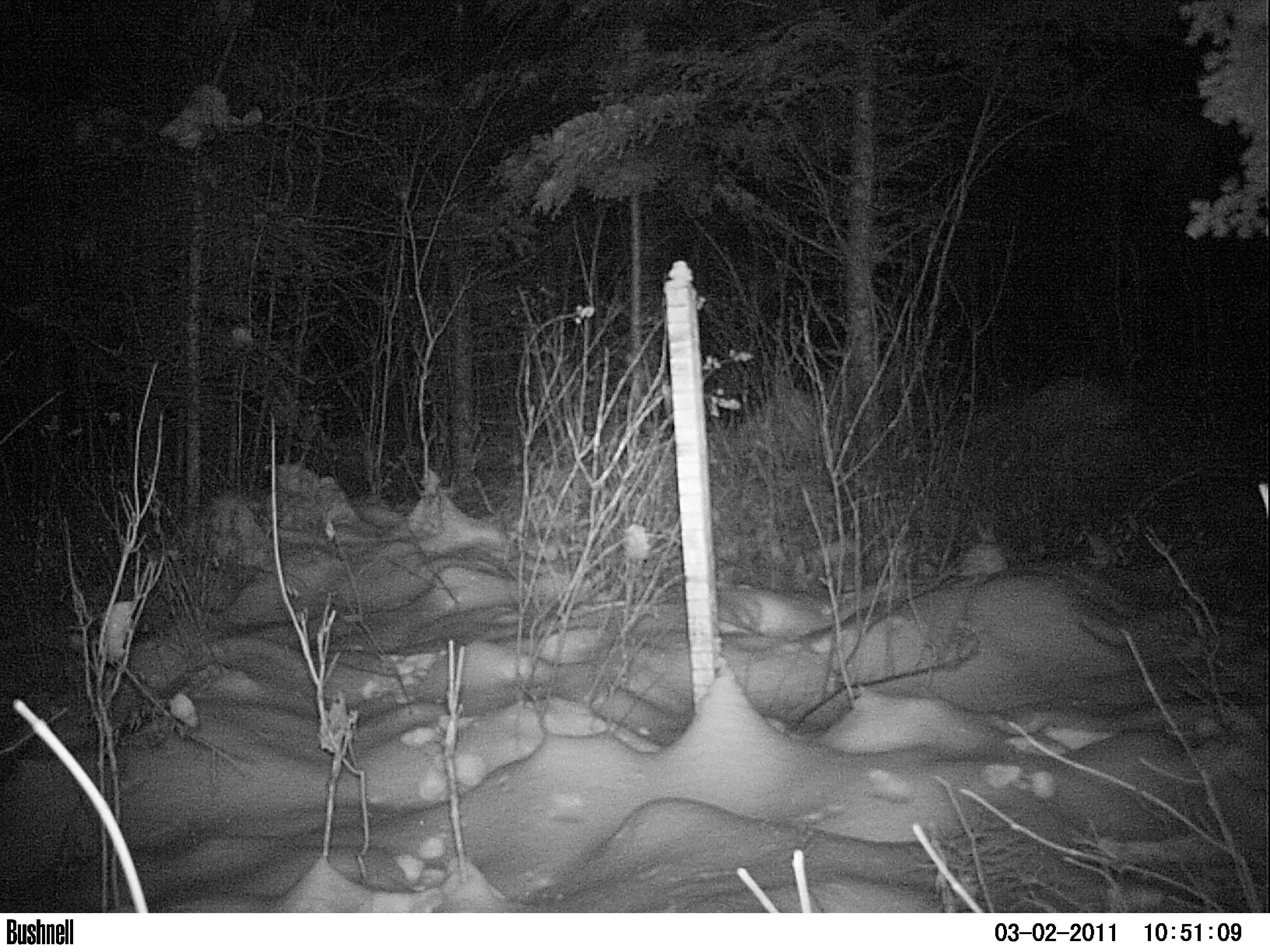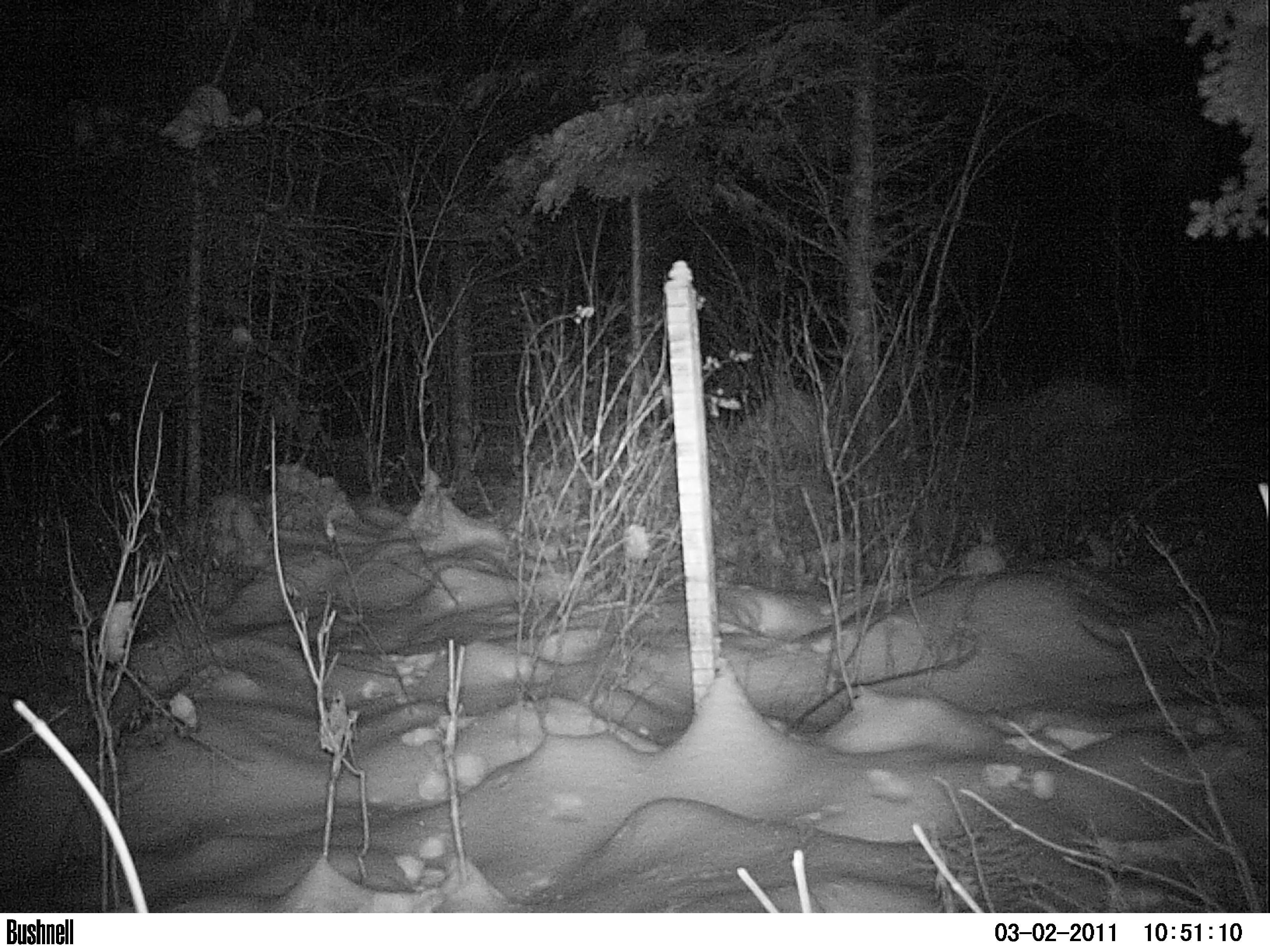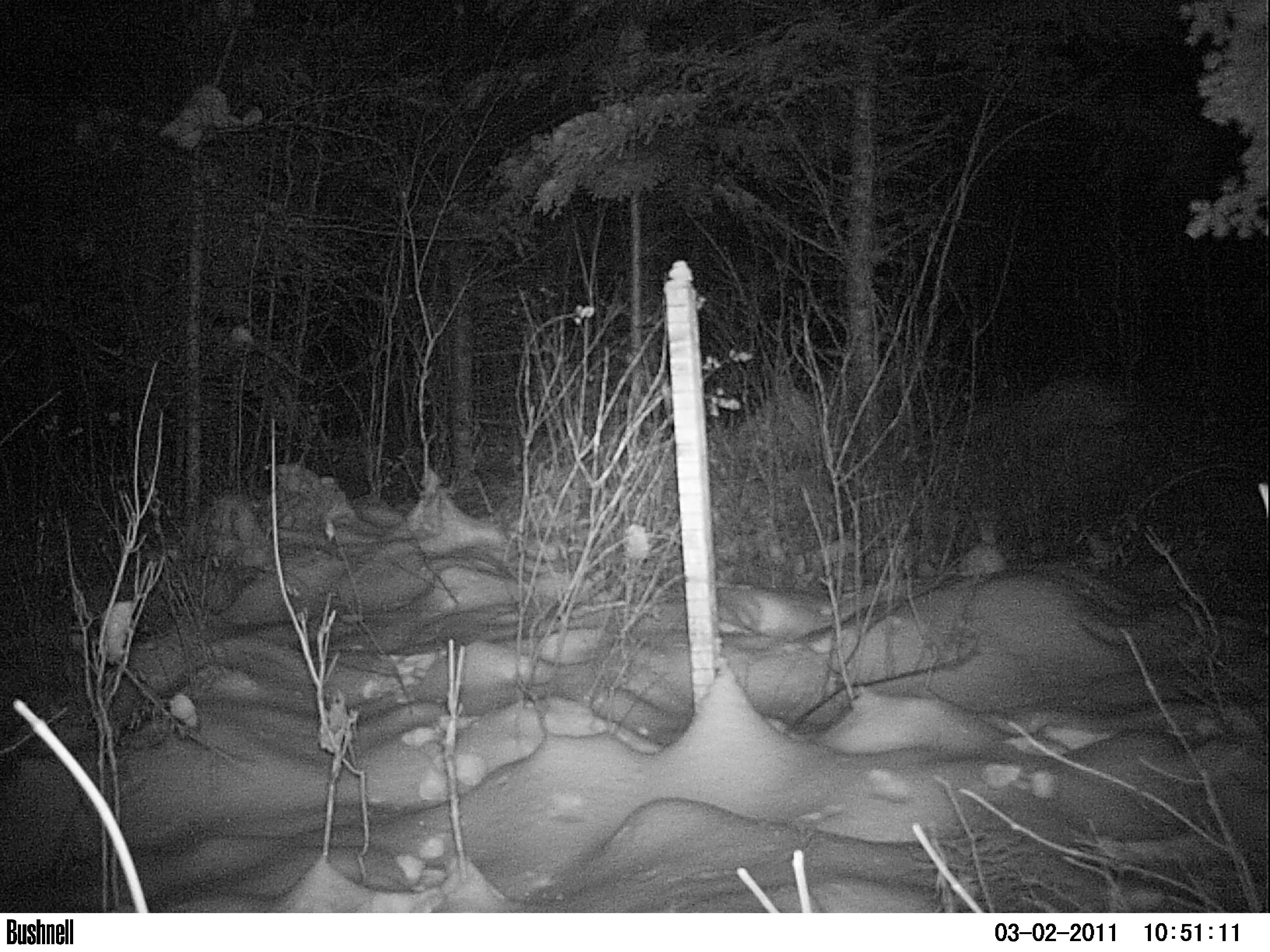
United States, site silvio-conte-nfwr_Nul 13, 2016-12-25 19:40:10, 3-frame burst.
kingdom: Animalia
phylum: Chordata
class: Mammalia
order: Lagomorpha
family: Leporidae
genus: Lepus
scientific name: Lepus americanus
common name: snowshoe hare